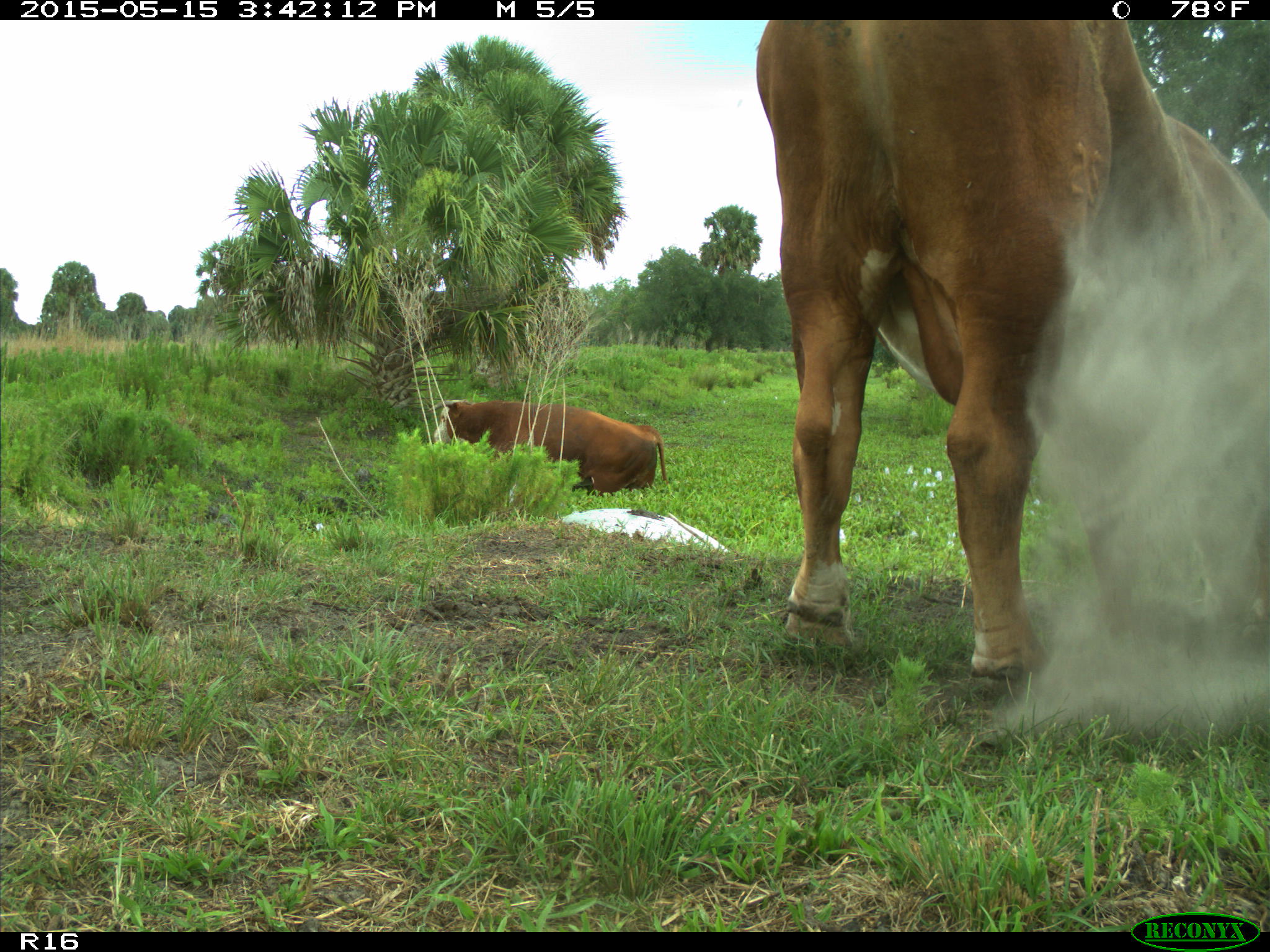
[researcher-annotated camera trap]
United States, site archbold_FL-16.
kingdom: Animalia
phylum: Chordata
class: Mammalia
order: Artiodactyla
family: Bovidae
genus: Bos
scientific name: Bos taurus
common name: domestic cow